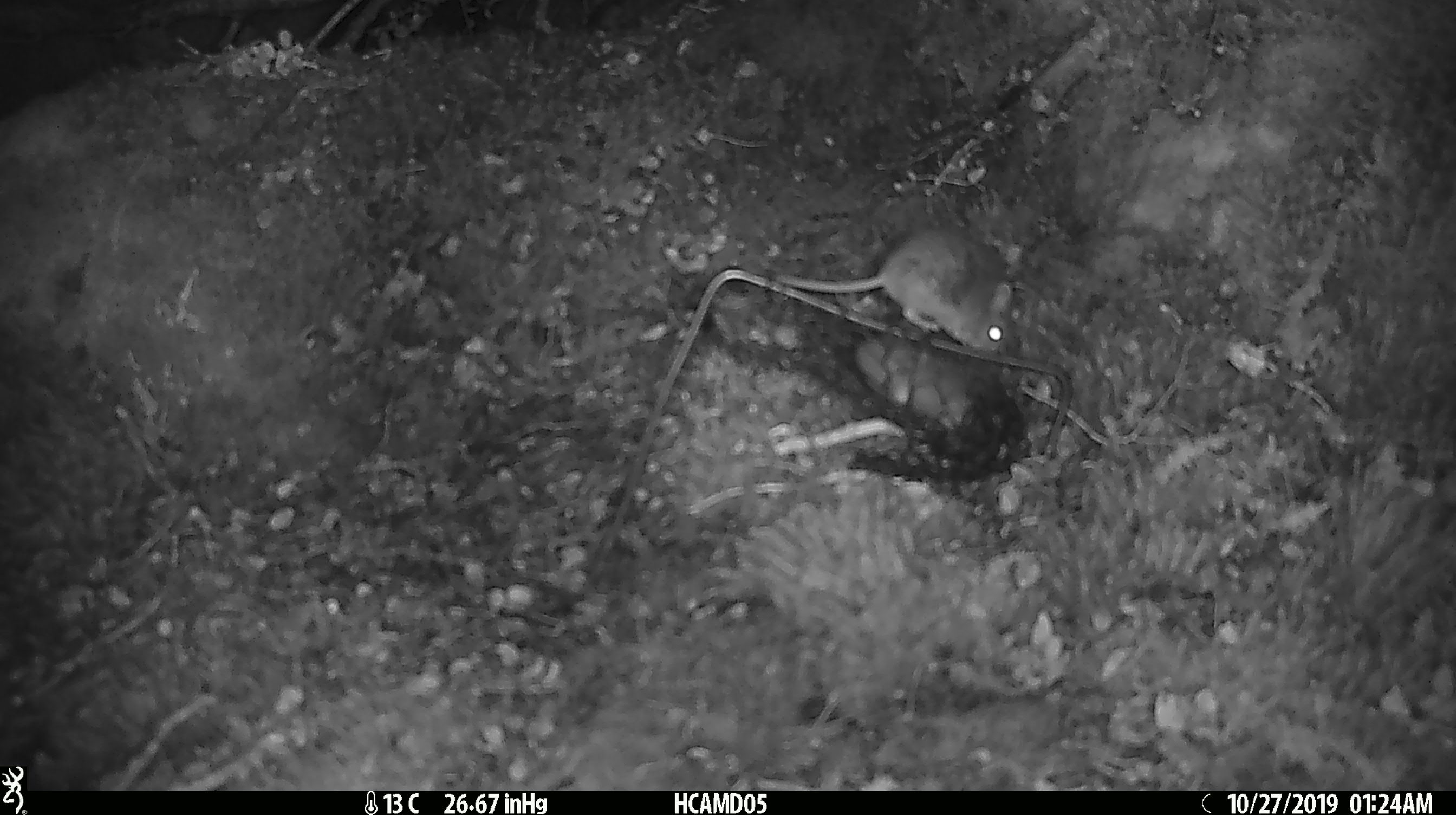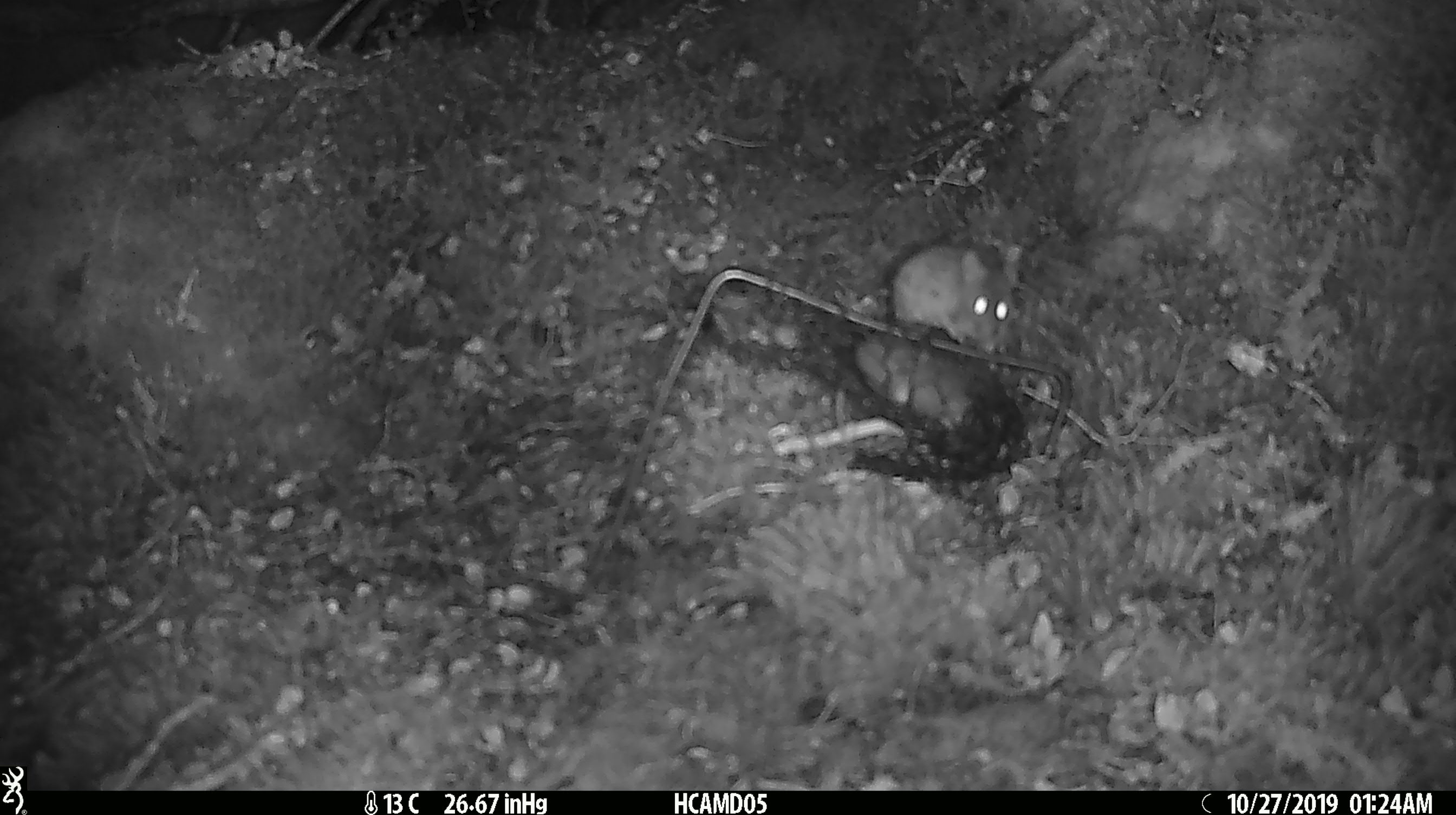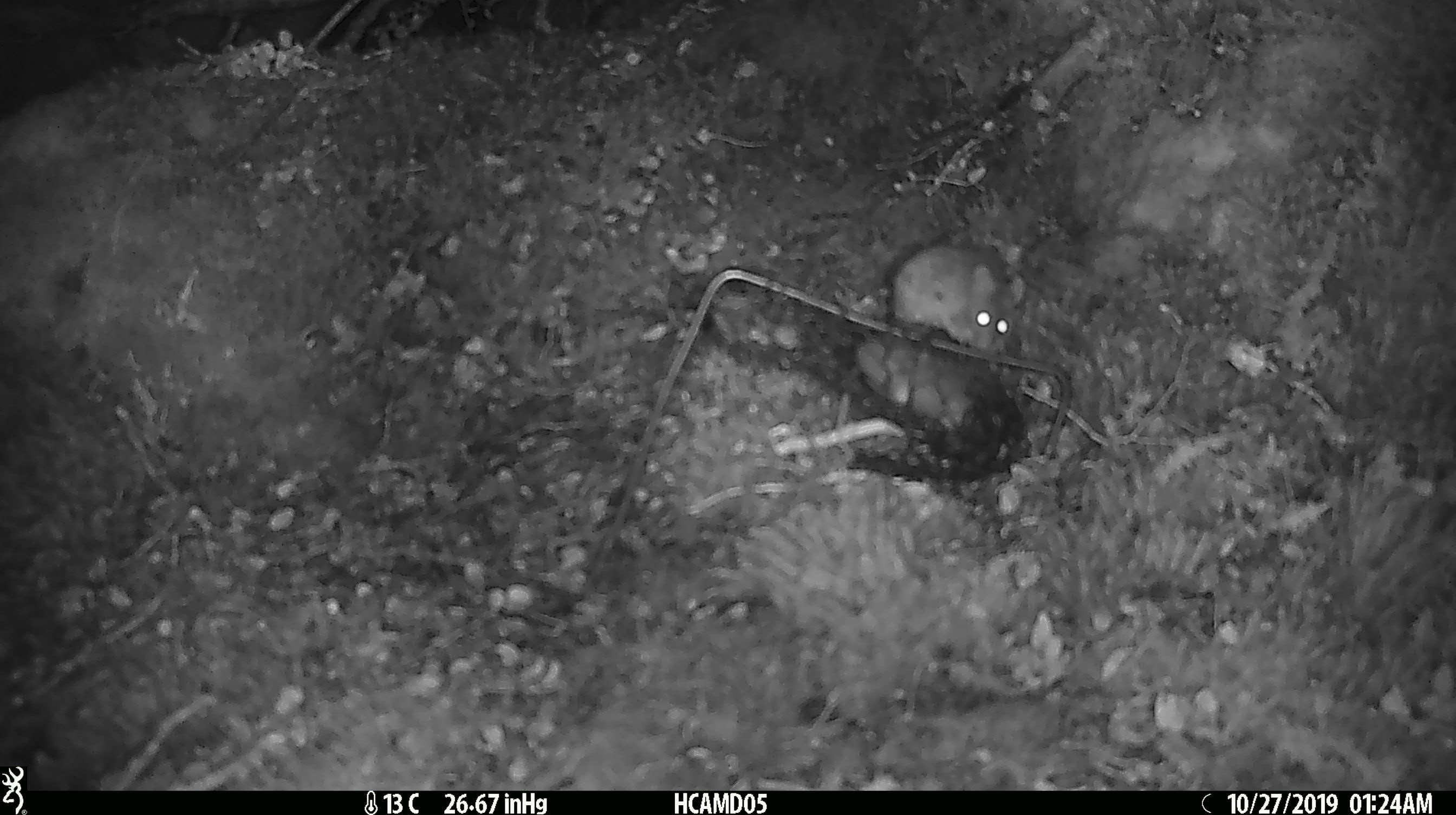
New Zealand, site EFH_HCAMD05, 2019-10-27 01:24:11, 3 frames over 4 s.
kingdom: Animalia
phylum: Chordata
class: Mammalia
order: Rodentia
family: Muridae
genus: Mus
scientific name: Mus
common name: mouse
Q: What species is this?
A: Mouse (Mus).